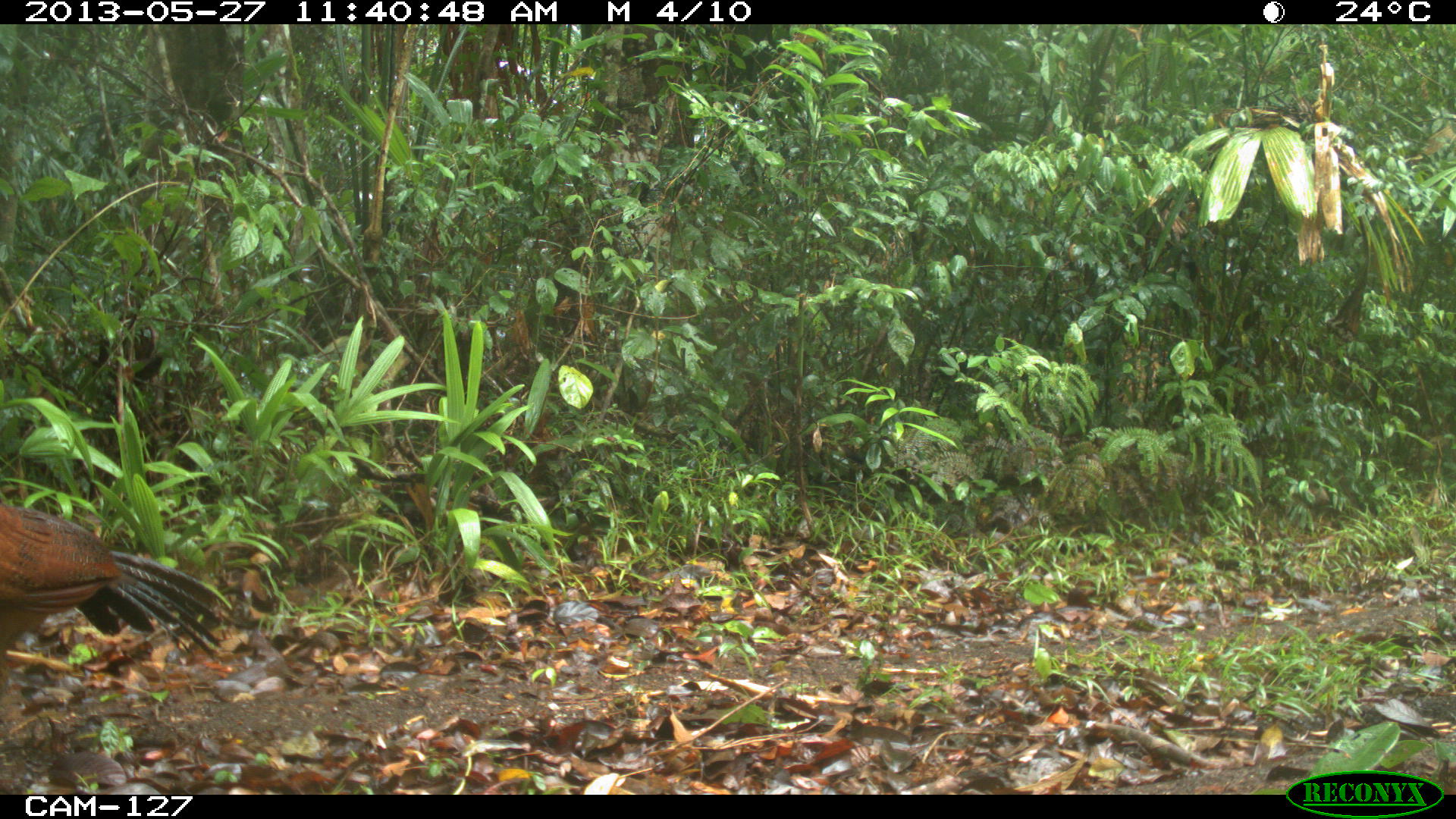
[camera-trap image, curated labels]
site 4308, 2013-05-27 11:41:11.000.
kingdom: Animalia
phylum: Chordata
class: Aves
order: Galliformes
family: Cracidae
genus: Crax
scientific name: Crax rubra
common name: great curassow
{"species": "Crax rubra (great curassow)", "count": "1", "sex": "female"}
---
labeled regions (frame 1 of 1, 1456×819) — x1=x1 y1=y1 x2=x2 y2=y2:
crax rubra: x1=0 y1=502 x2=230 y2=687